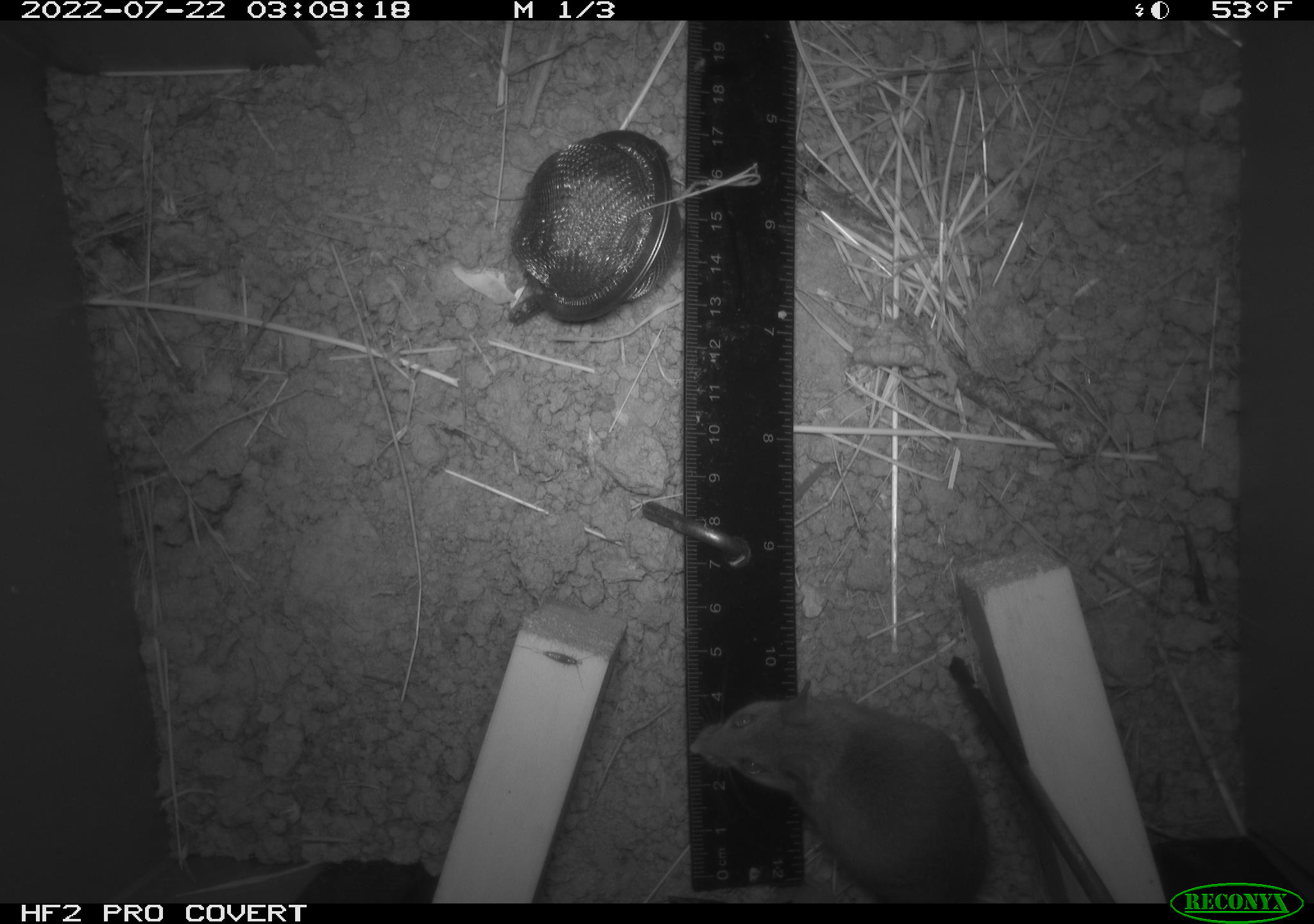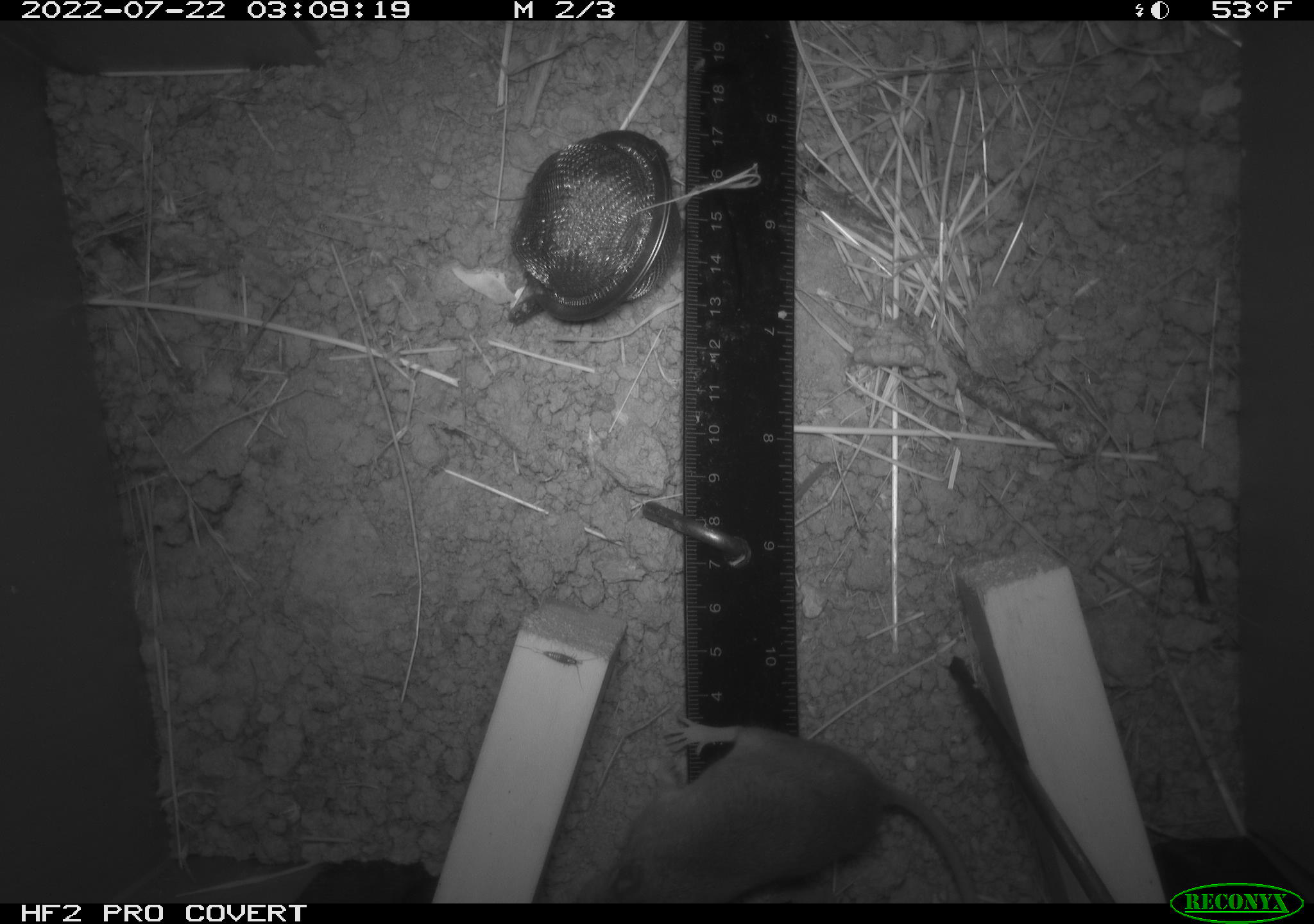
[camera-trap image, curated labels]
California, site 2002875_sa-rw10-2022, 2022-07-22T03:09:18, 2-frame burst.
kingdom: Animalia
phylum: Chordata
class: Mammalia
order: Rodentia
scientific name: Rodentia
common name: mouse species